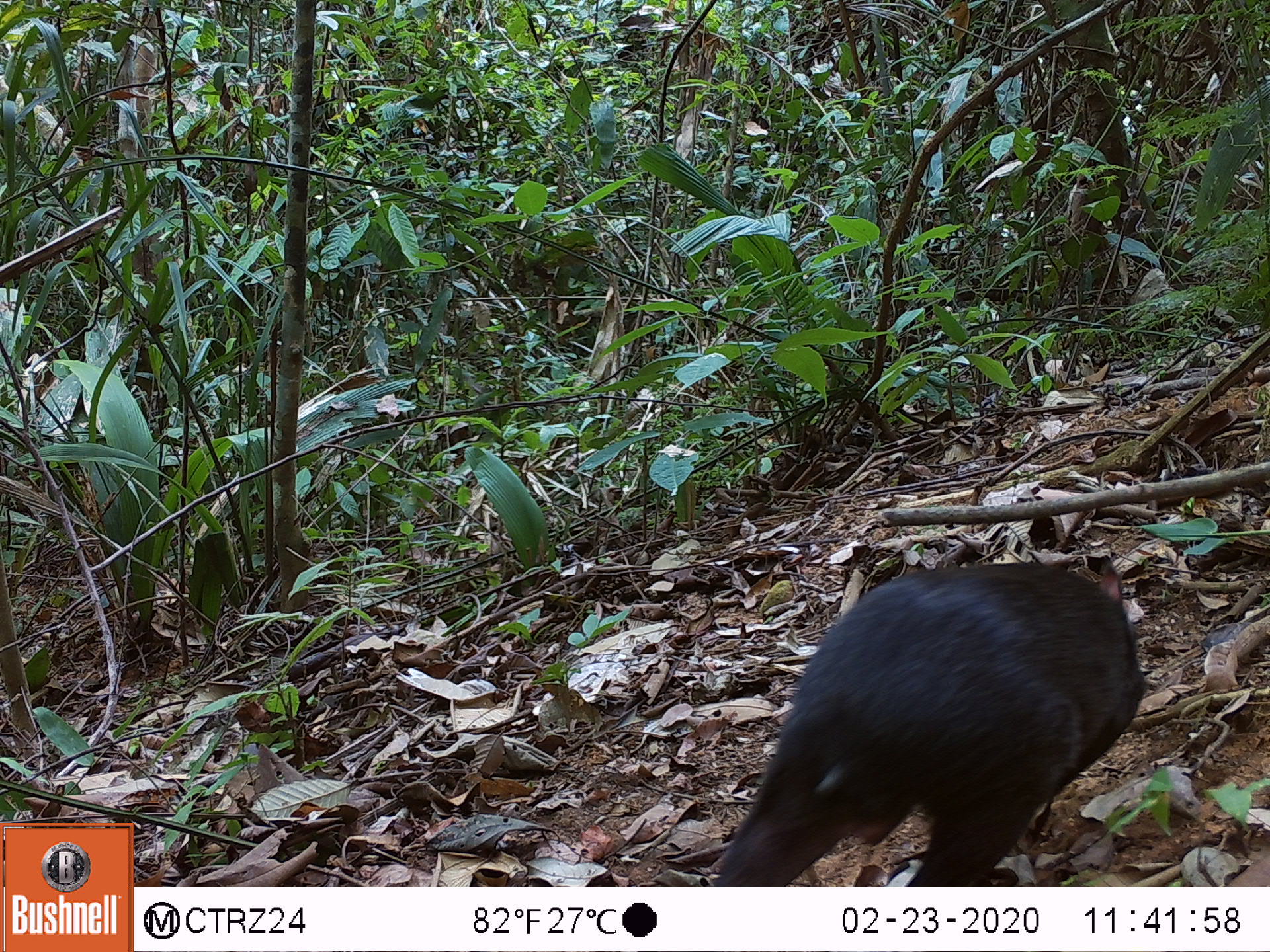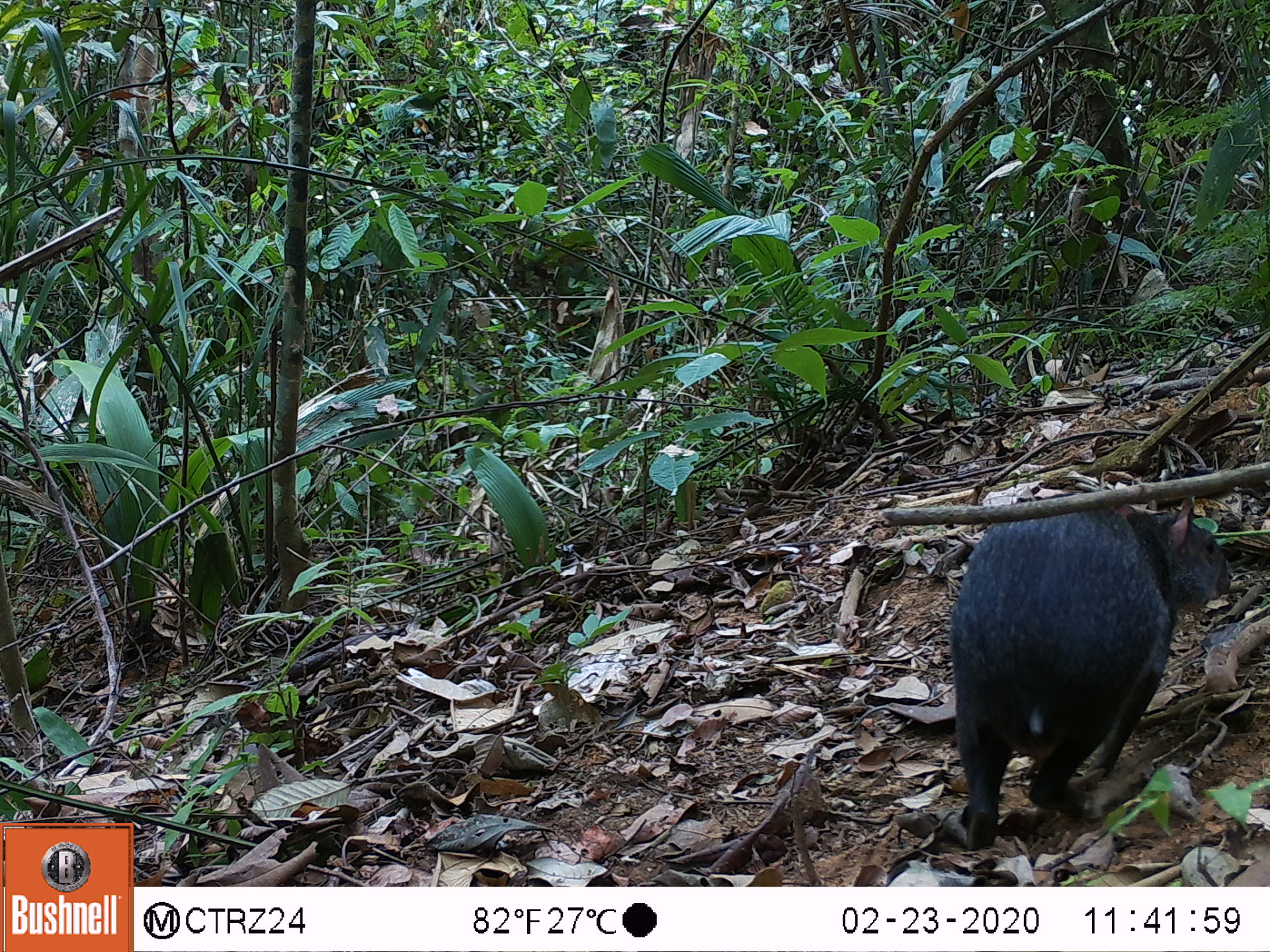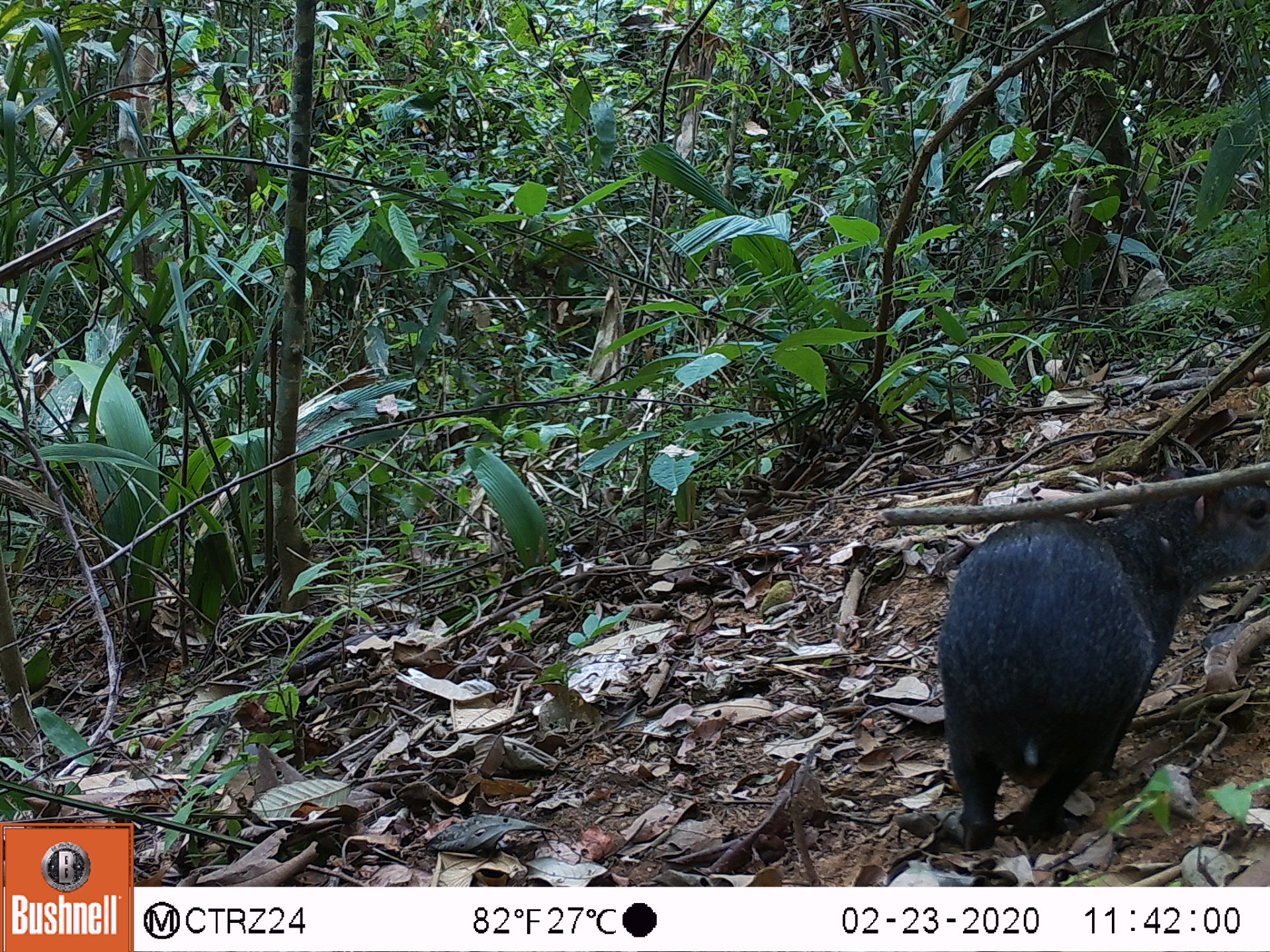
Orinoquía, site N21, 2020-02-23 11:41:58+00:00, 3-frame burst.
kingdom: Animalia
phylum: Chordata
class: Mammalia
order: Rodentia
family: Dasyproctidae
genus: Dasyprocta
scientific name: Dasyprocta fuliginosa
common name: black agouti